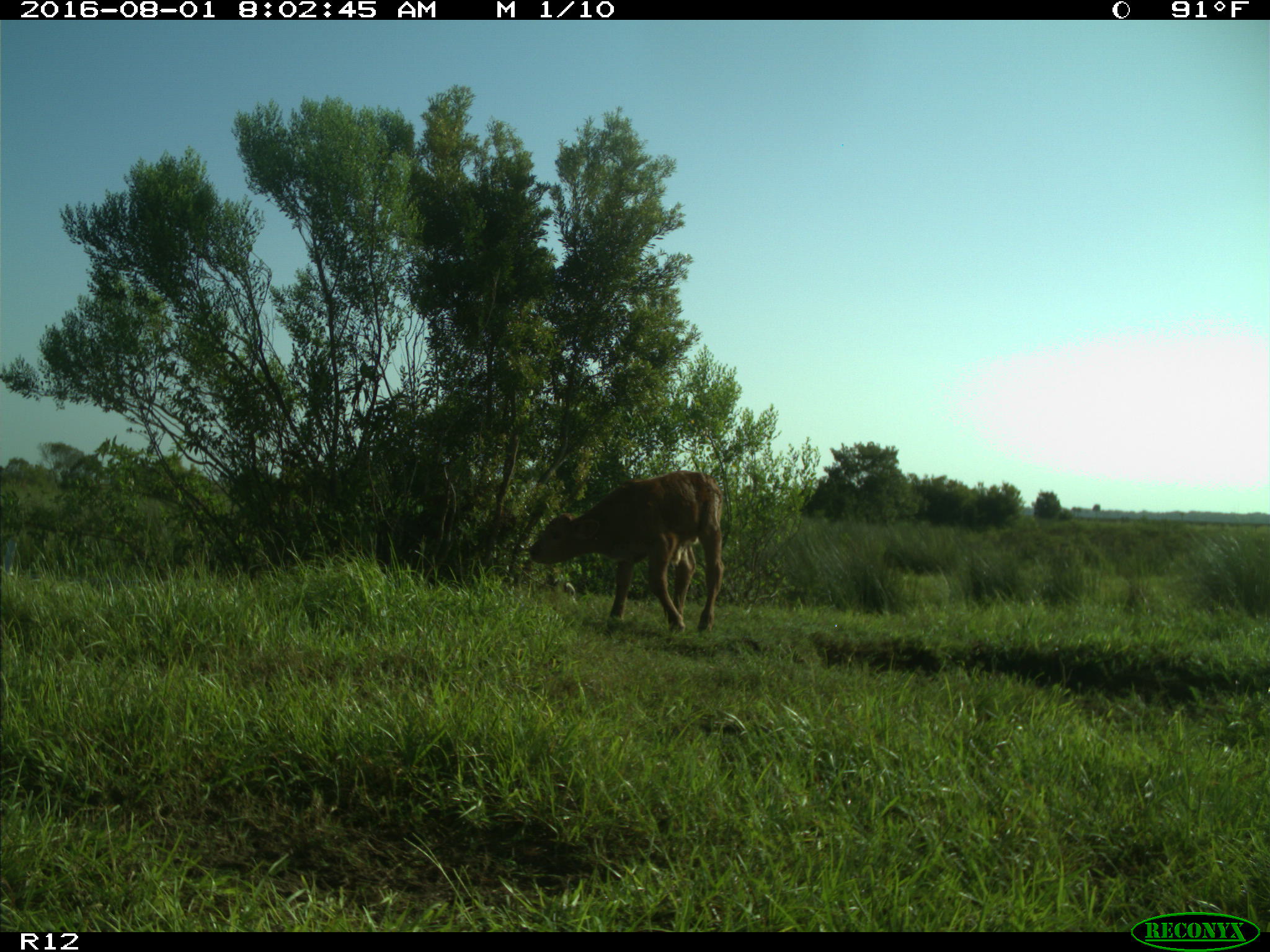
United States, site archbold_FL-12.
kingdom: Animalia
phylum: Chordata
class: Mammalia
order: Artiodactyla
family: Bovidae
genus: Bos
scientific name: Bos taurus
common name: domestic cow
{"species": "Bos taurus (domestic cow)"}